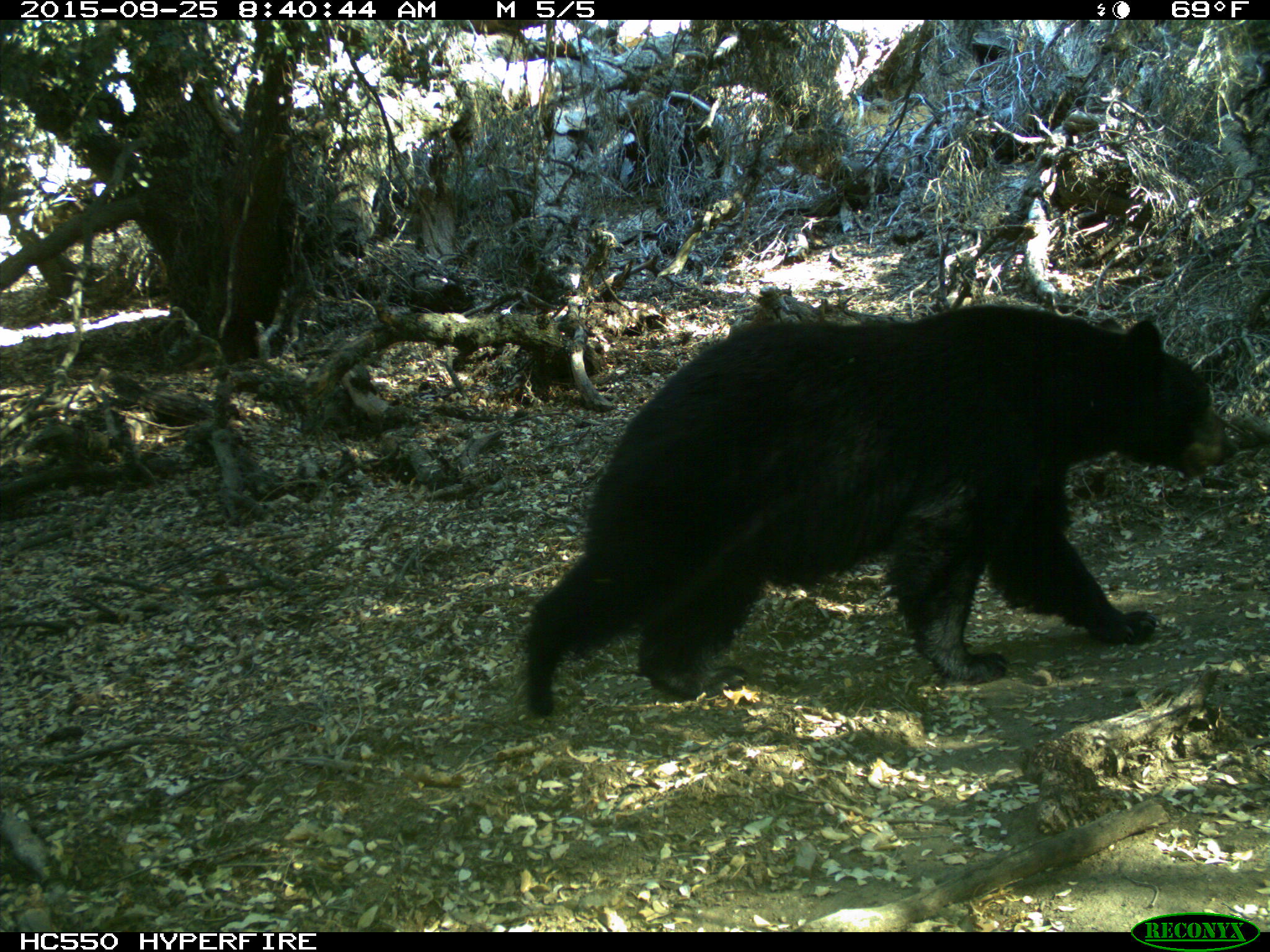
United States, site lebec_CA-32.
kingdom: Animalia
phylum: Chordata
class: Mammalia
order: Carnivora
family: Ursidae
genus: Ursus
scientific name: Ursus americanus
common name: american black bear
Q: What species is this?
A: Ursus americanus (american black bear).